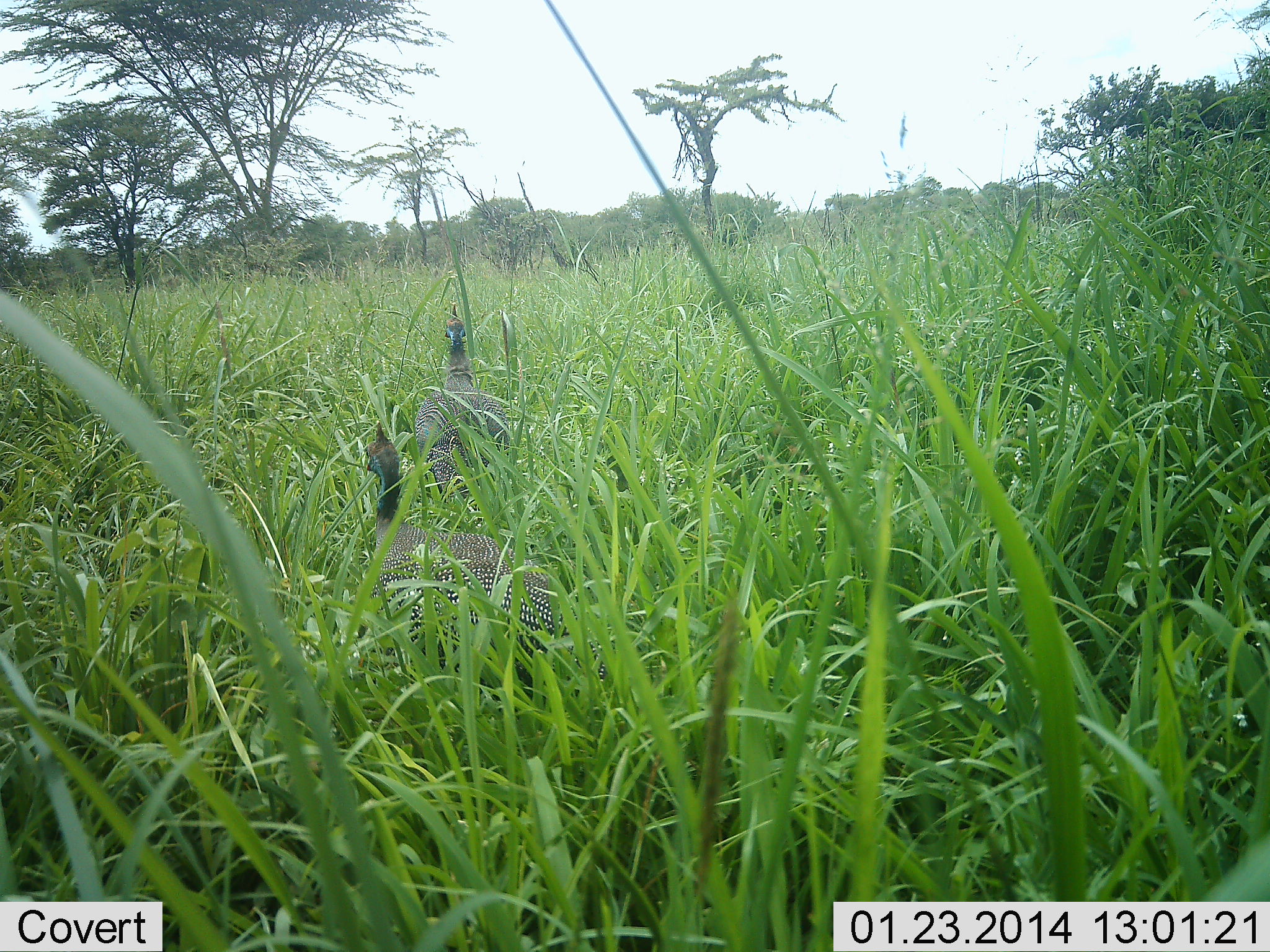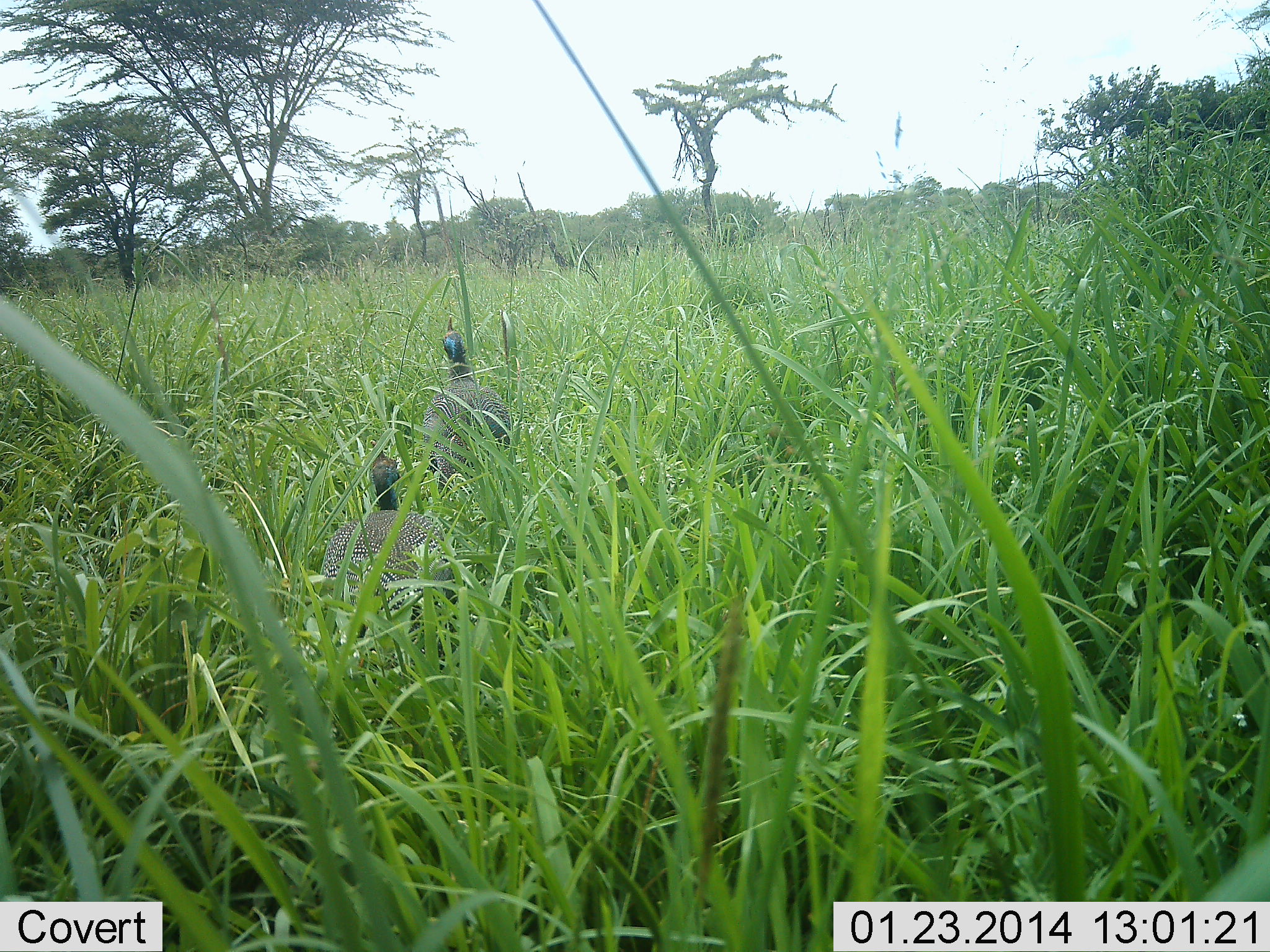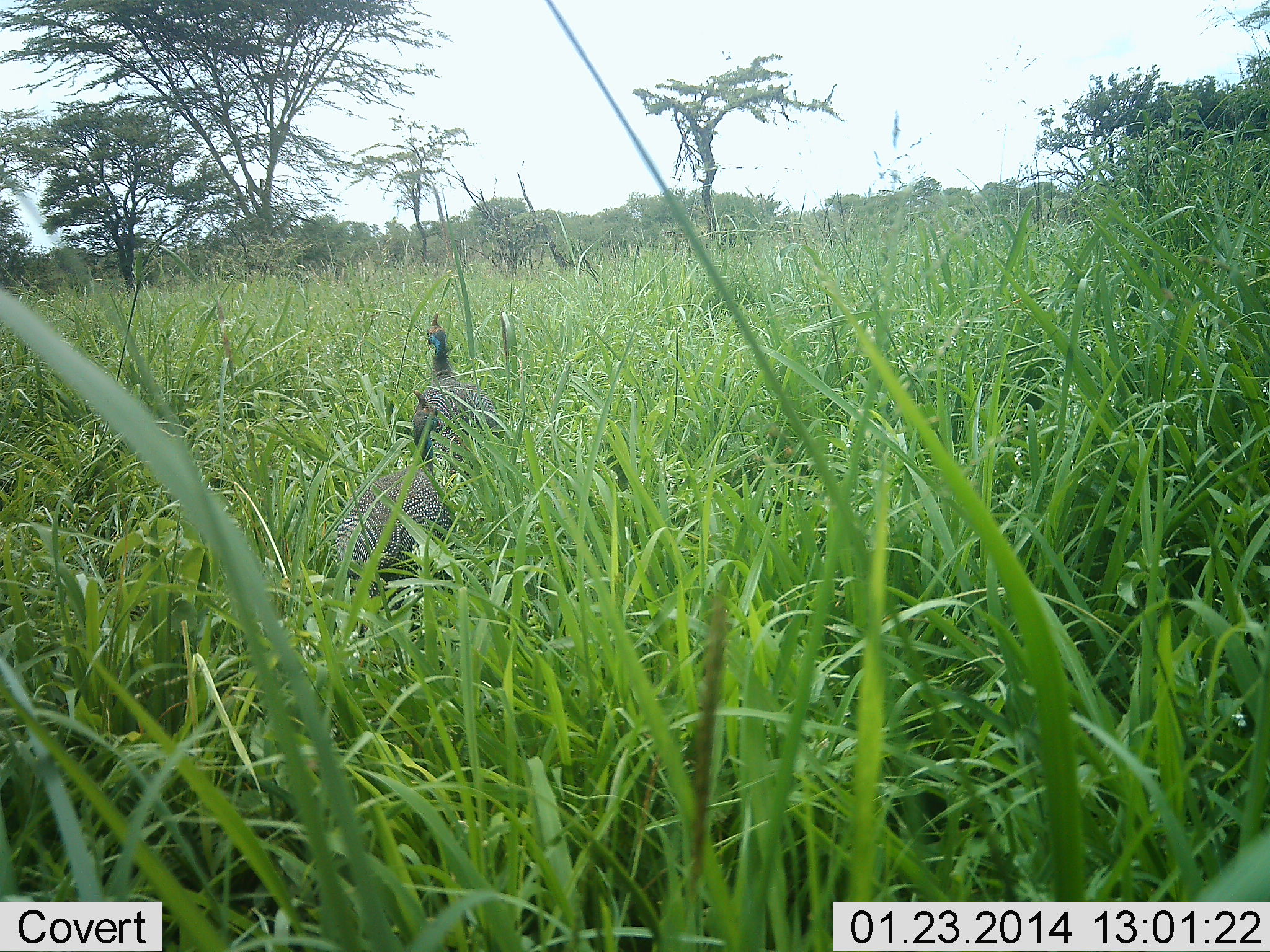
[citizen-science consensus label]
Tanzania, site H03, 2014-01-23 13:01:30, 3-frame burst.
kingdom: Animalia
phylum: Chordata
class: Aves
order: Galliformes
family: Numididae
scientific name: Numididae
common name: guinea fowl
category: guineafowl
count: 2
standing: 9%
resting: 0%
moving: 97%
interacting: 0%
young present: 0%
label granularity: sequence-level